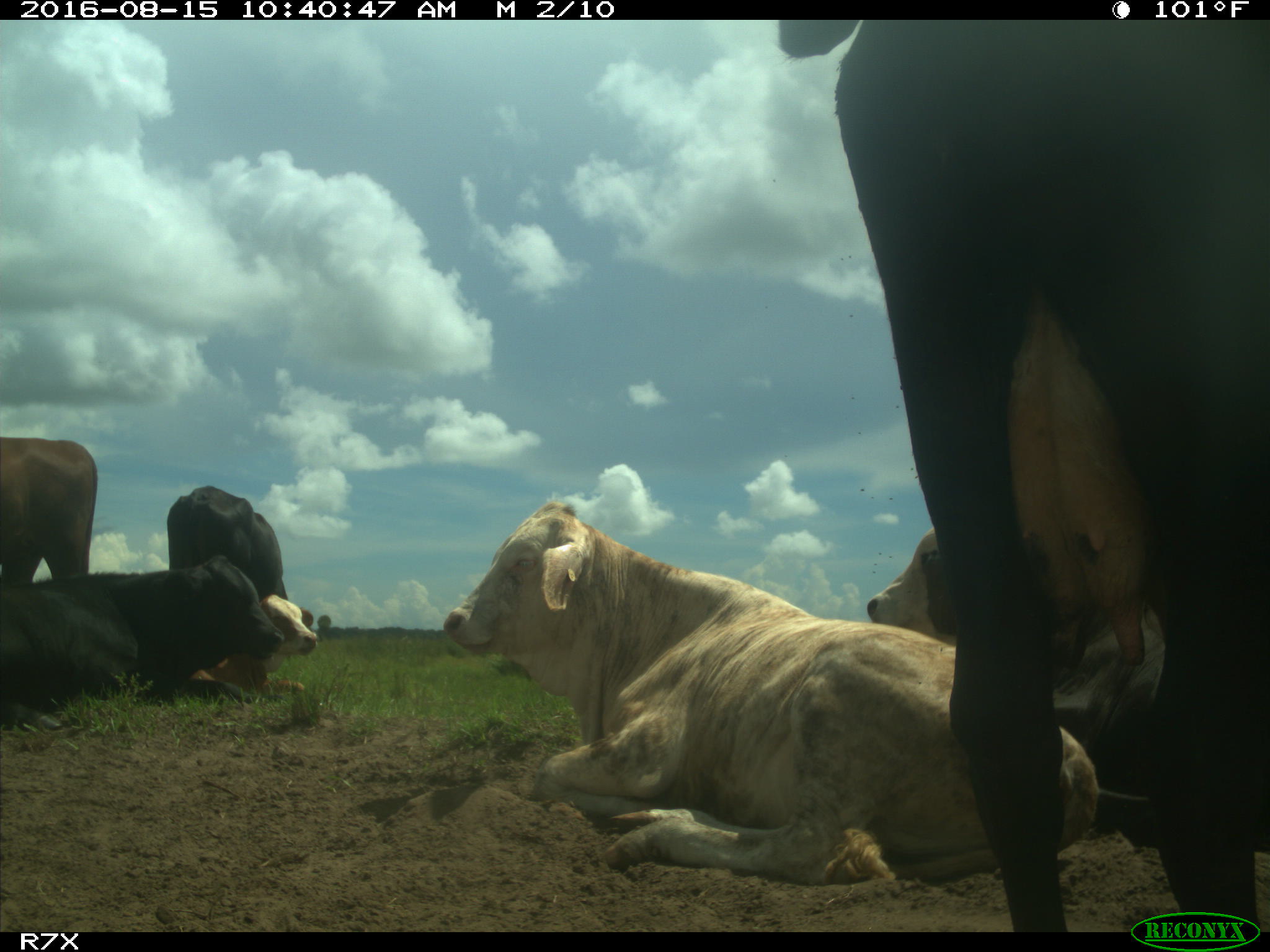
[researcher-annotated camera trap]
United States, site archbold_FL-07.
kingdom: Animalia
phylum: Chordata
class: Mammalia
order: Artiodactyla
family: Bovidae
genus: Bos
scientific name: Bos taurus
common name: domestic cow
Bos taurus (domestic cow).